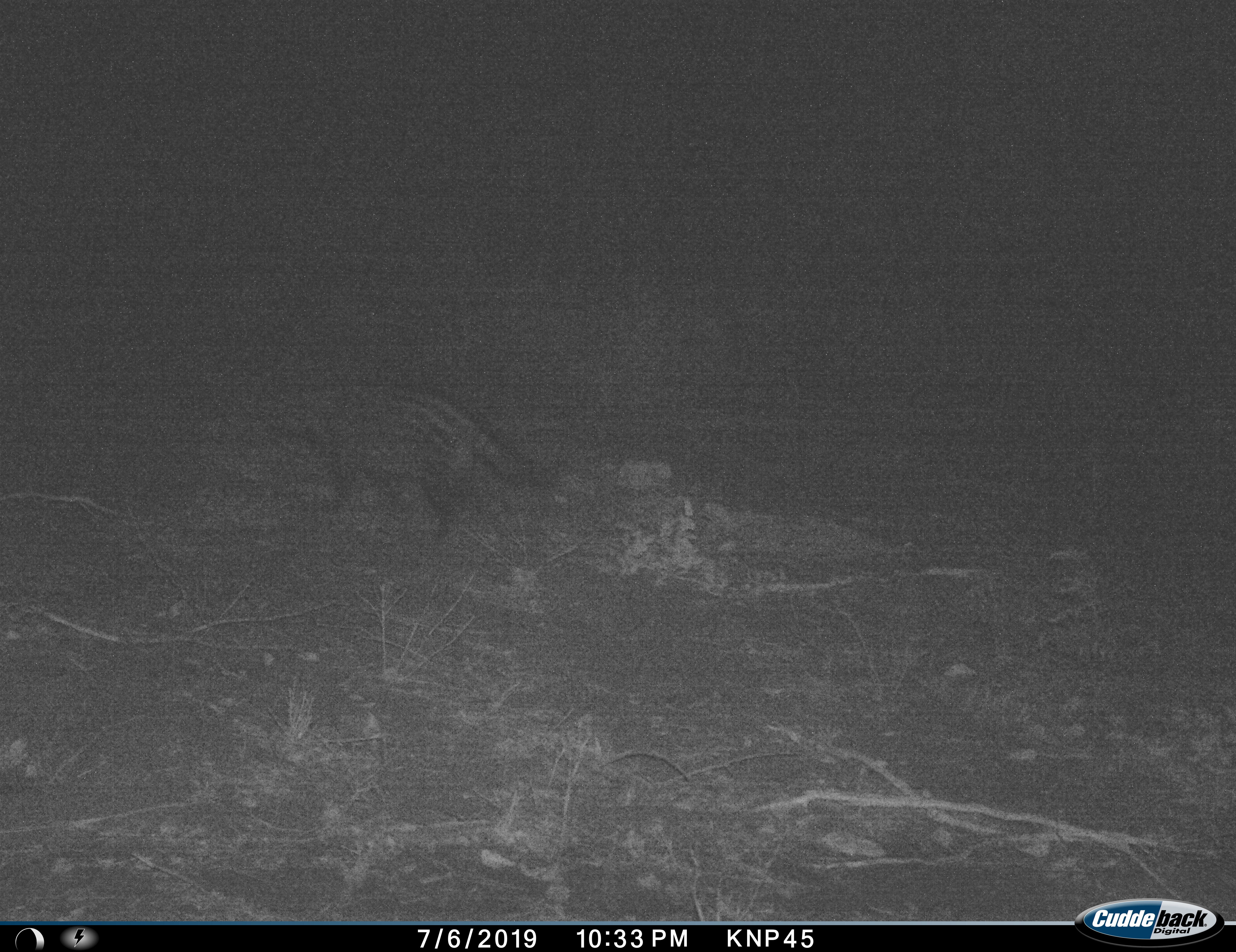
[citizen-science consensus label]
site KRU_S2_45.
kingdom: Animalia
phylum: Chordata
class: Mammalia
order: Carnivora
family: Viverridae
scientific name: Viverridae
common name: civet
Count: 1.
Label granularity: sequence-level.